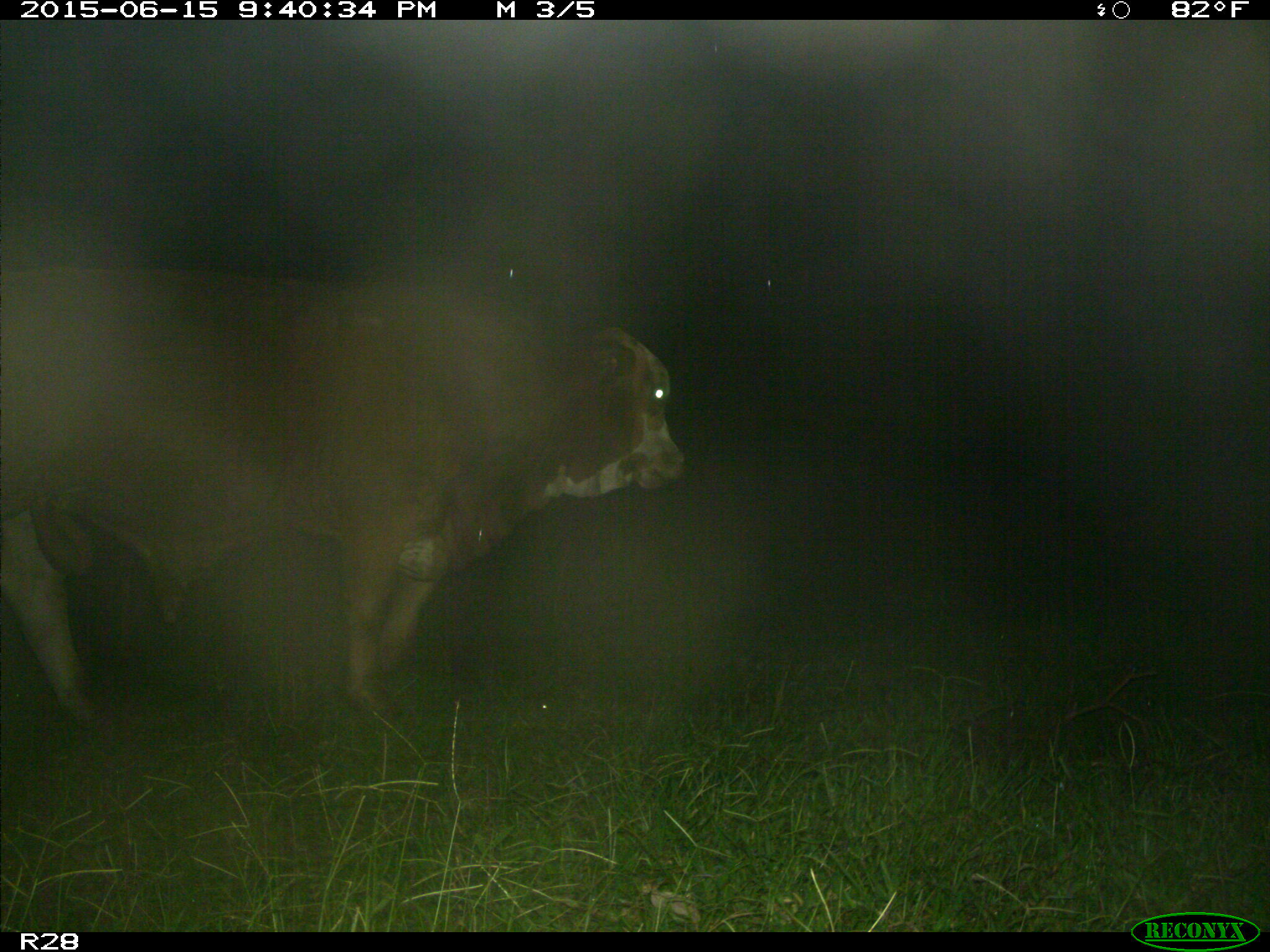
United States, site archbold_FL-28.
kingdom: Animalia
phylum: Chordata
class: Mammalia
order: Artiodactyla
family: Bovidae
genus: Bos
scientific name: Bos taurus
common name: domestic cow